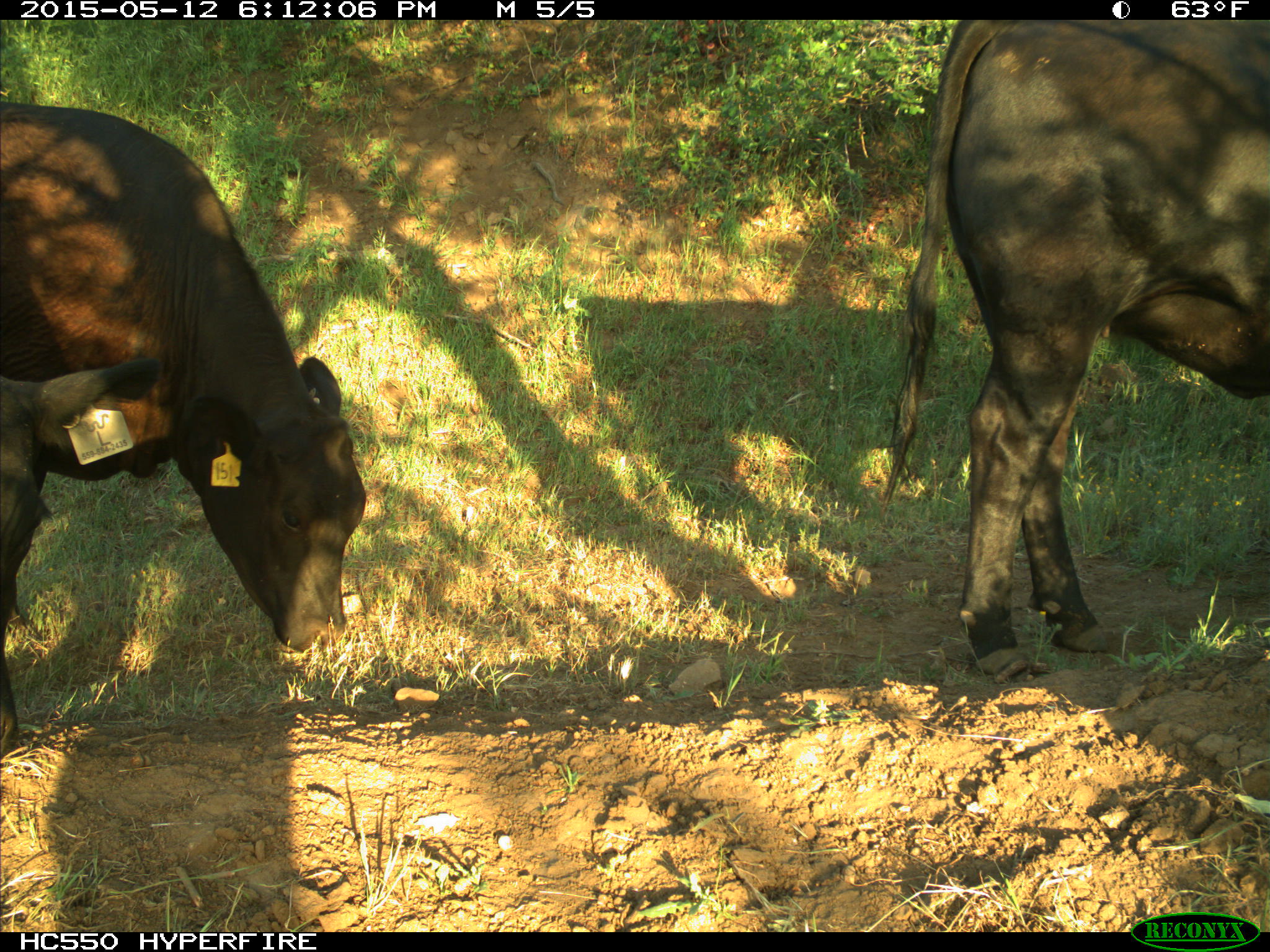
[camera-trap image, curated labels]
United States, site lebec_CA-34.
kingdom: Animalia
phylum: Chordata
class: Mammalia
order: Artiodactyla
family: Bovidae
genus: Bos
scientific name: Bos taurus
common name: domestic cow